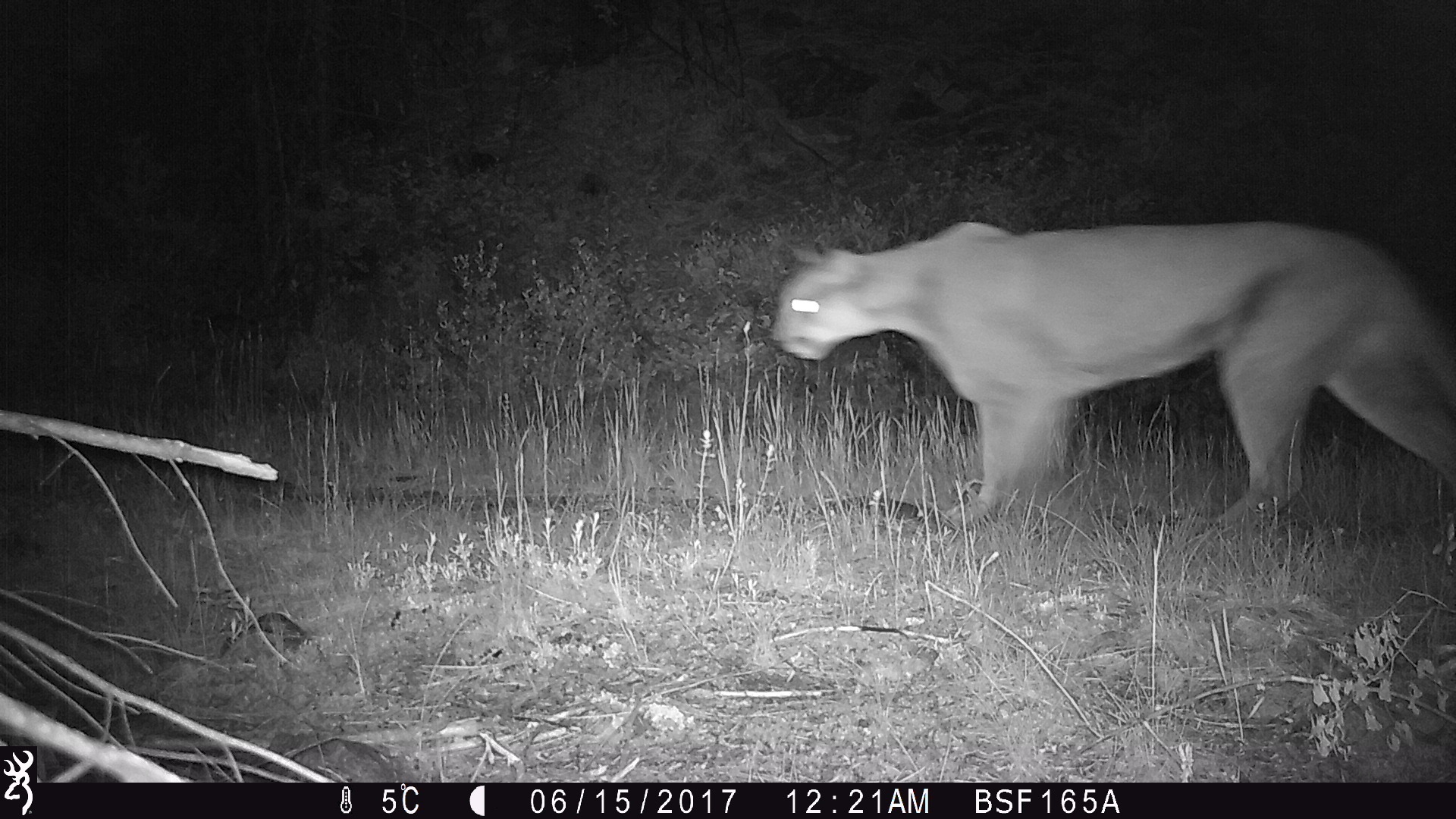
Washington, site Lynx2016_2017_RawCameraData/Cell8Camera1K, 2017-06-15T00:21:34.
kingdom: Animalia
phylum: Chordata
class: Mammalia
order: Carnivora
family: Felidae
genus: Puma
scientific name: Puma concolor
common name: mountain lion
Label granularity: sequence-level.